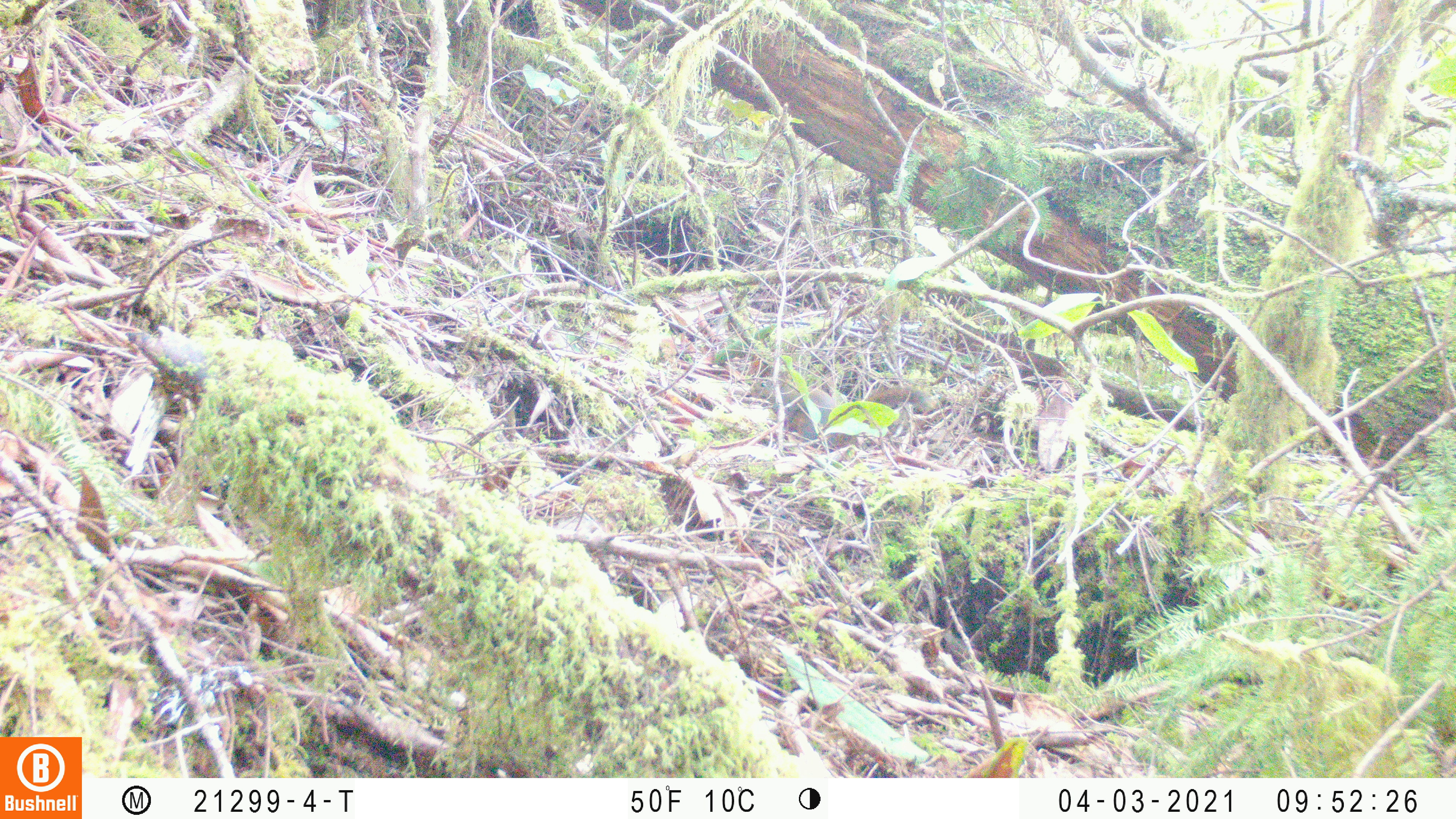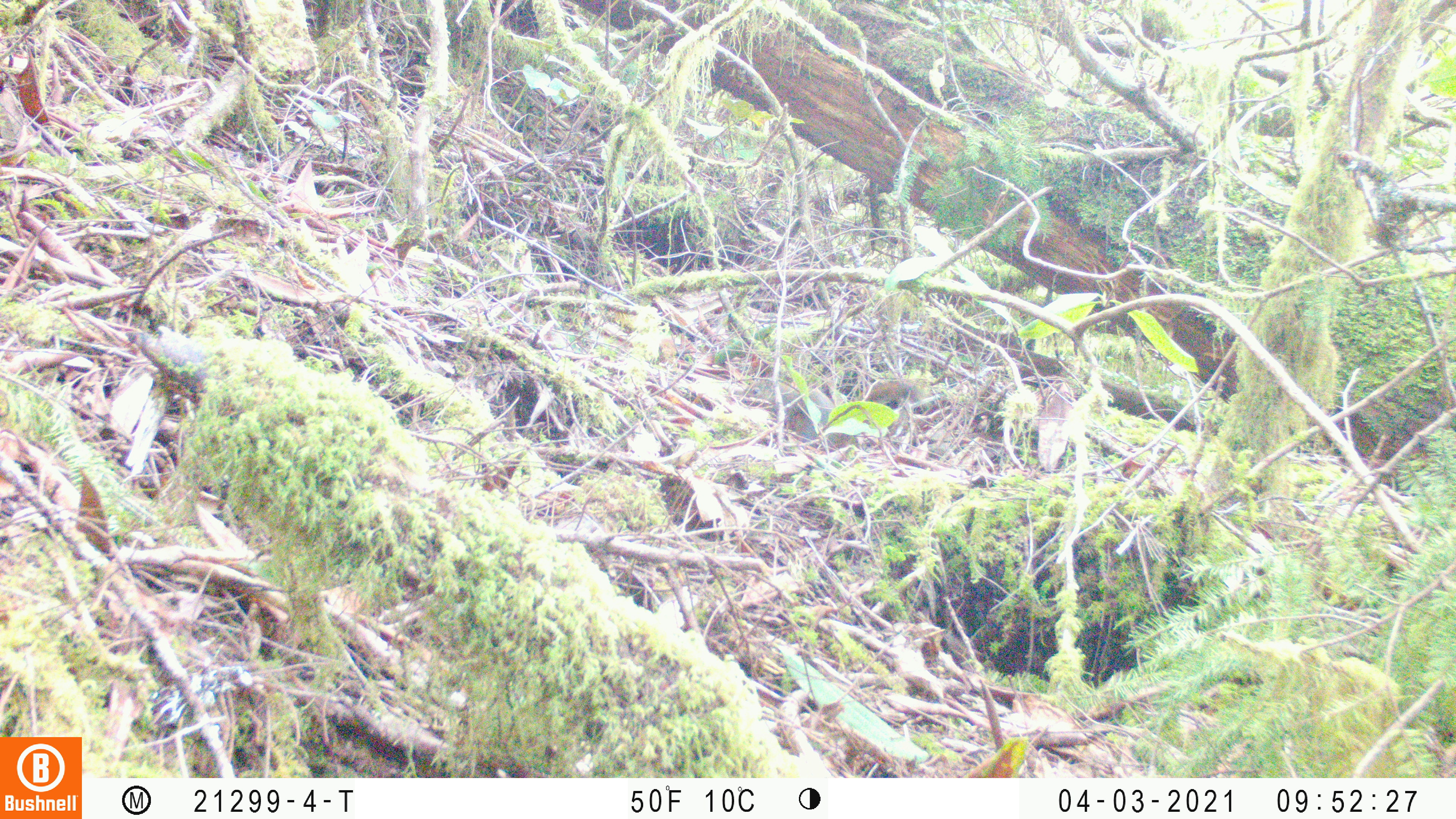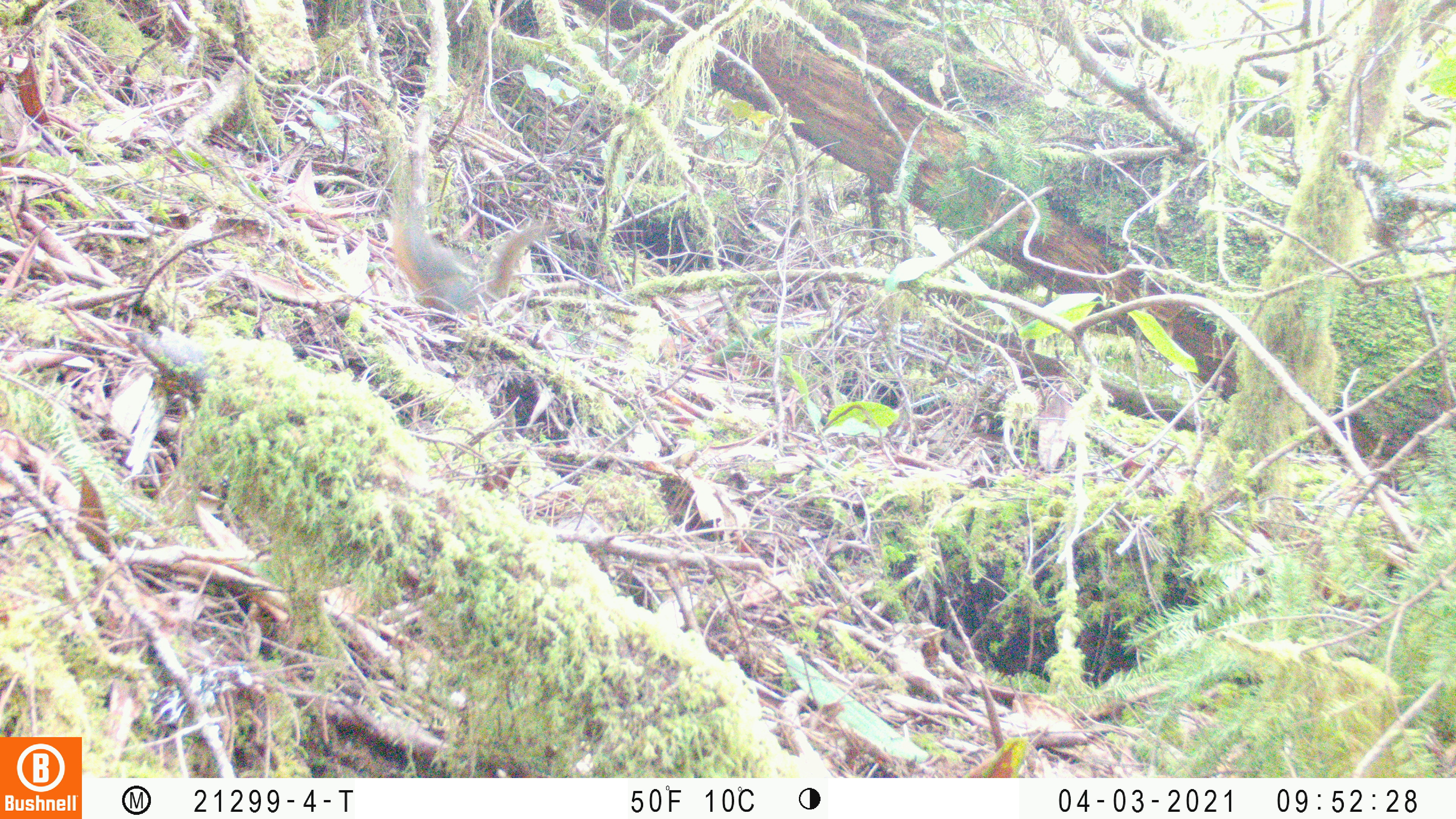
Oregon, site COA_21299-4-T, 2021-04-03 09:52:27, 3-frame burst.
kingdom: Animalia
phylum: Chordata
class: Mammalia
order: Rodentia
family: Sciuridae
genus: Tamiasciurus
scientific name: Tamiasciurus douglasii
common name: douglas squirrel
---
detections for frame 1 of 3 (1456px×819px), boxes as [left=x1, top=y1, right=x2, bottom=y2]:
douglas squirrel: [left=748, top=367, right=931, bottom=438]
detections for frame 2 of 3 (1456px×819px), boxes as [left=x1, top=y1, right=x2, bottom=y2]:
douglas squirrel: [left=731, top=367, right=937, bottom=453]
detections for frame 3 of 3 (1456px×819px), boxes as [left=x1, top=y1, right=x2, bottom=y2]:
douglas squirrel: [left=387, top=196, right=548, bottom=320]